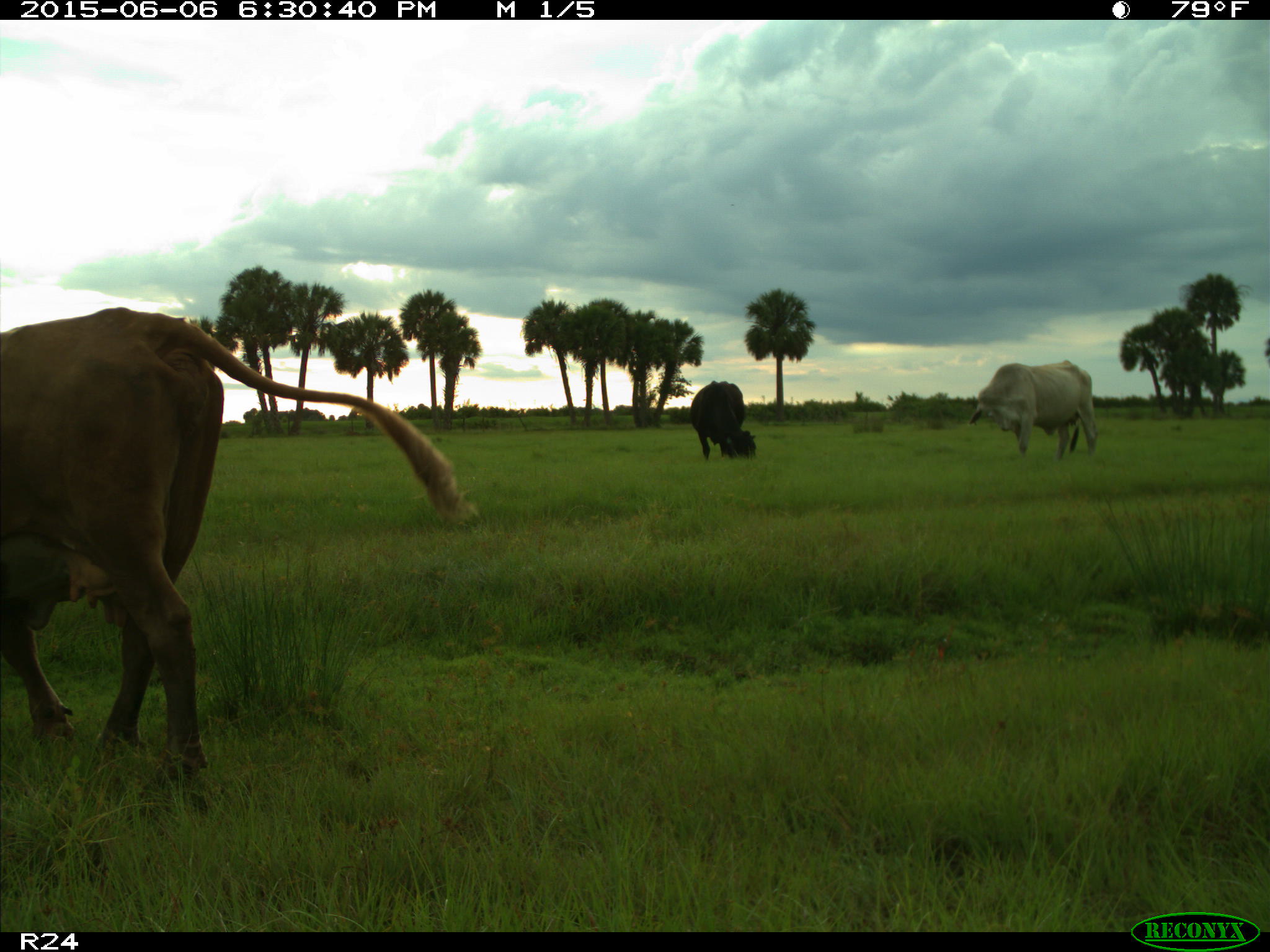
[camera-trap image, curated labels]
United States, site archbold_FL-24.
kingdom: Animalia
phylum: Chordata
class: Mammalia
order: Artiodactyla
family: Bovidae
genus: Bos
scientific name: Bos taurus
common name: domestic cow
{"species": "Bos taurus (domestic cow)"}